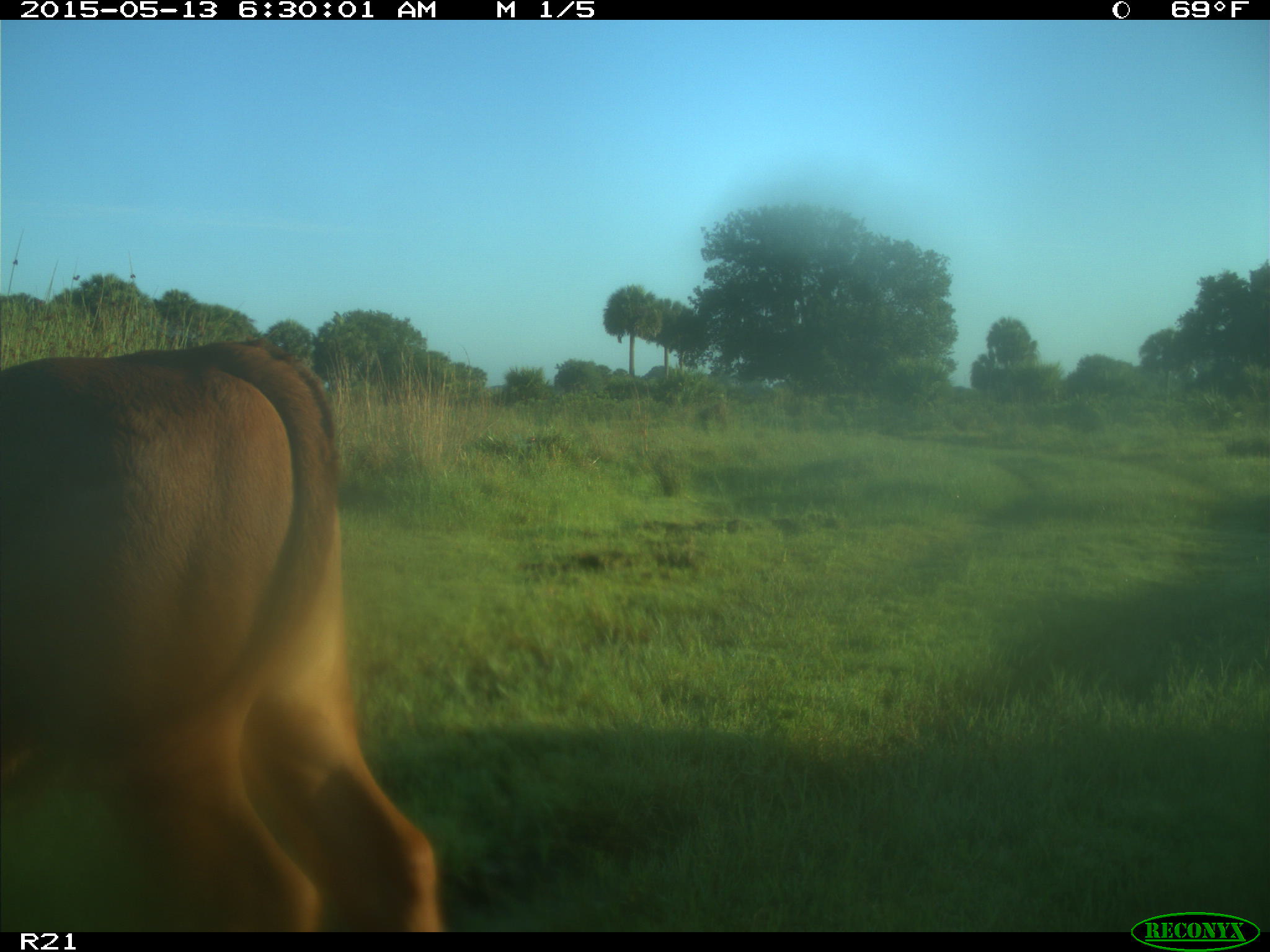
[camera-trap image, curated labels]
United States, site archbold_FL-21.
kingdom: Animalia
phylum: Chordata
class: Mammalia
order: Artiodactyla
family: Bovidae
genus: Bos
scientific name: Bos taurus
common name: domestic cow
Bos taurus (domestic cow).